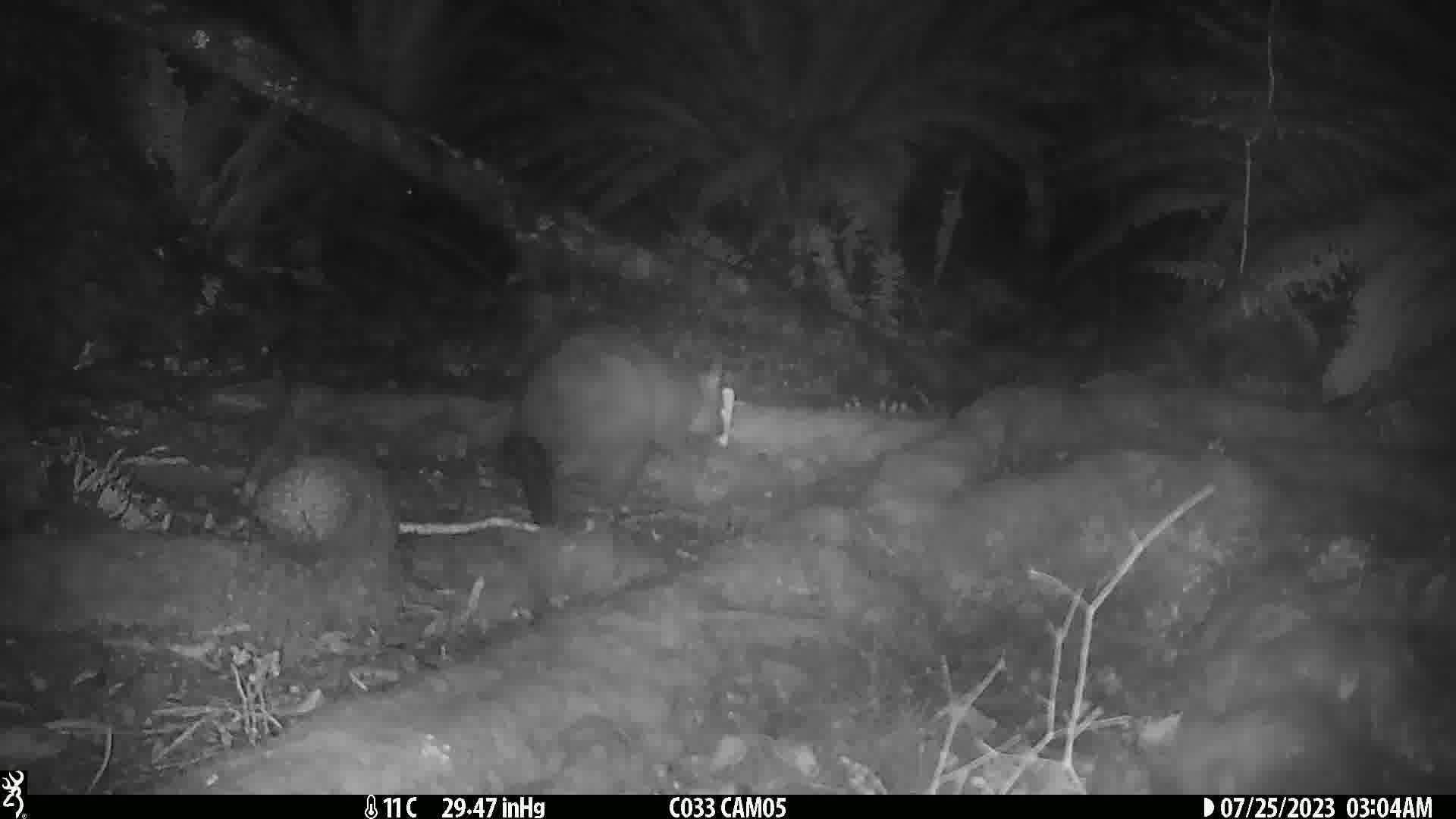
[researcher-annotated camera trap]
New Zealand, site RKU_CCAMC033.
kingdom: Animalia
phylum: Chordata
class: Mammalia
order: Diprotodontia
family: Phalangeridae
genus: Trichosurus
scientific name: Trichosurus vulpecula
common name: common brushtail possum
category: possum